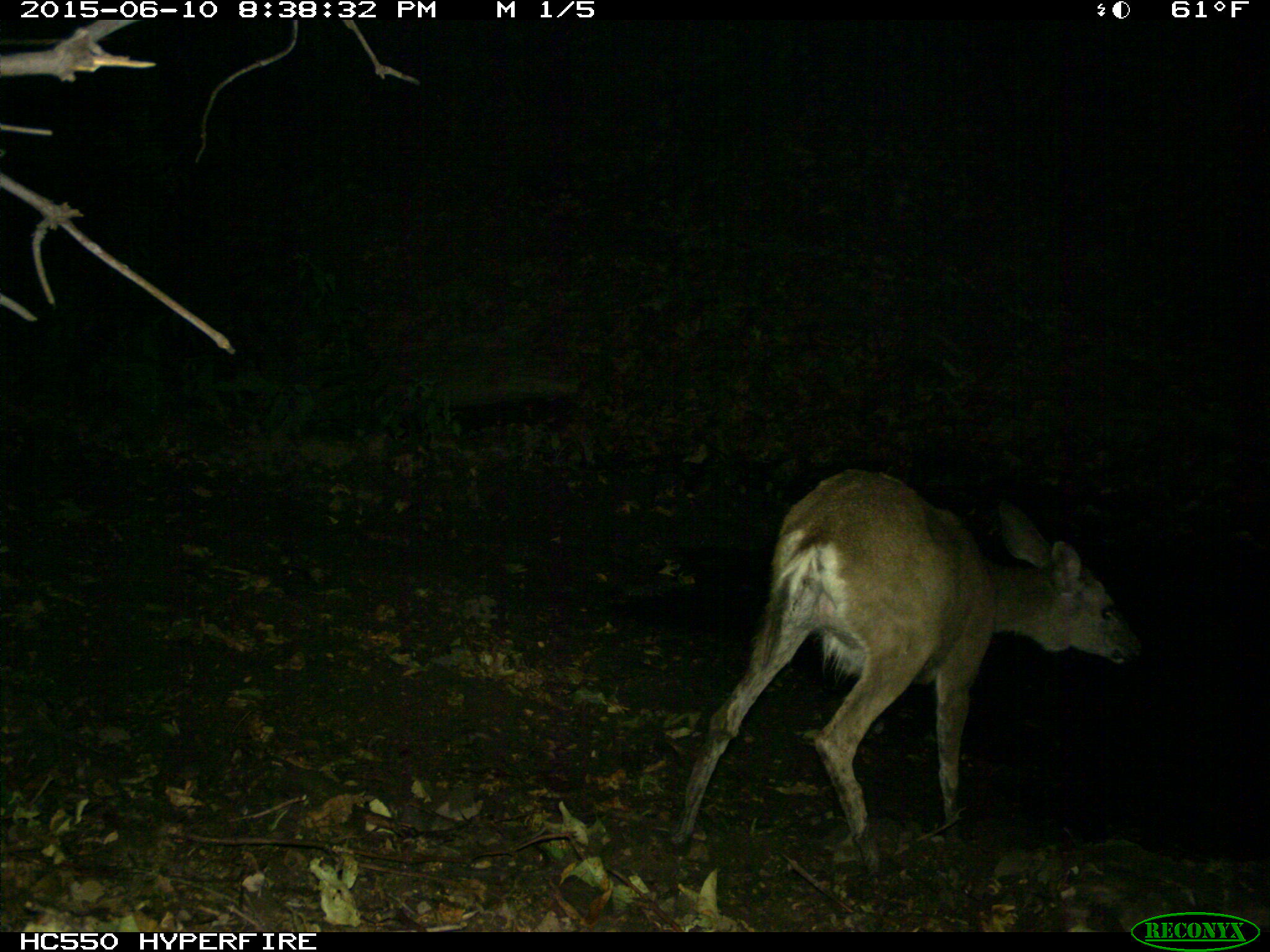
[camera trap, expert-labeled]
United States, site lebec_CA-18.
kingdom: Animalia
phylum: Chordata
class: Mammalia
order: Artiodactyla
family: Cervidae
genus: Odocoileus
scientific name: Odocoileus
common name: deer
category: unidentified deer